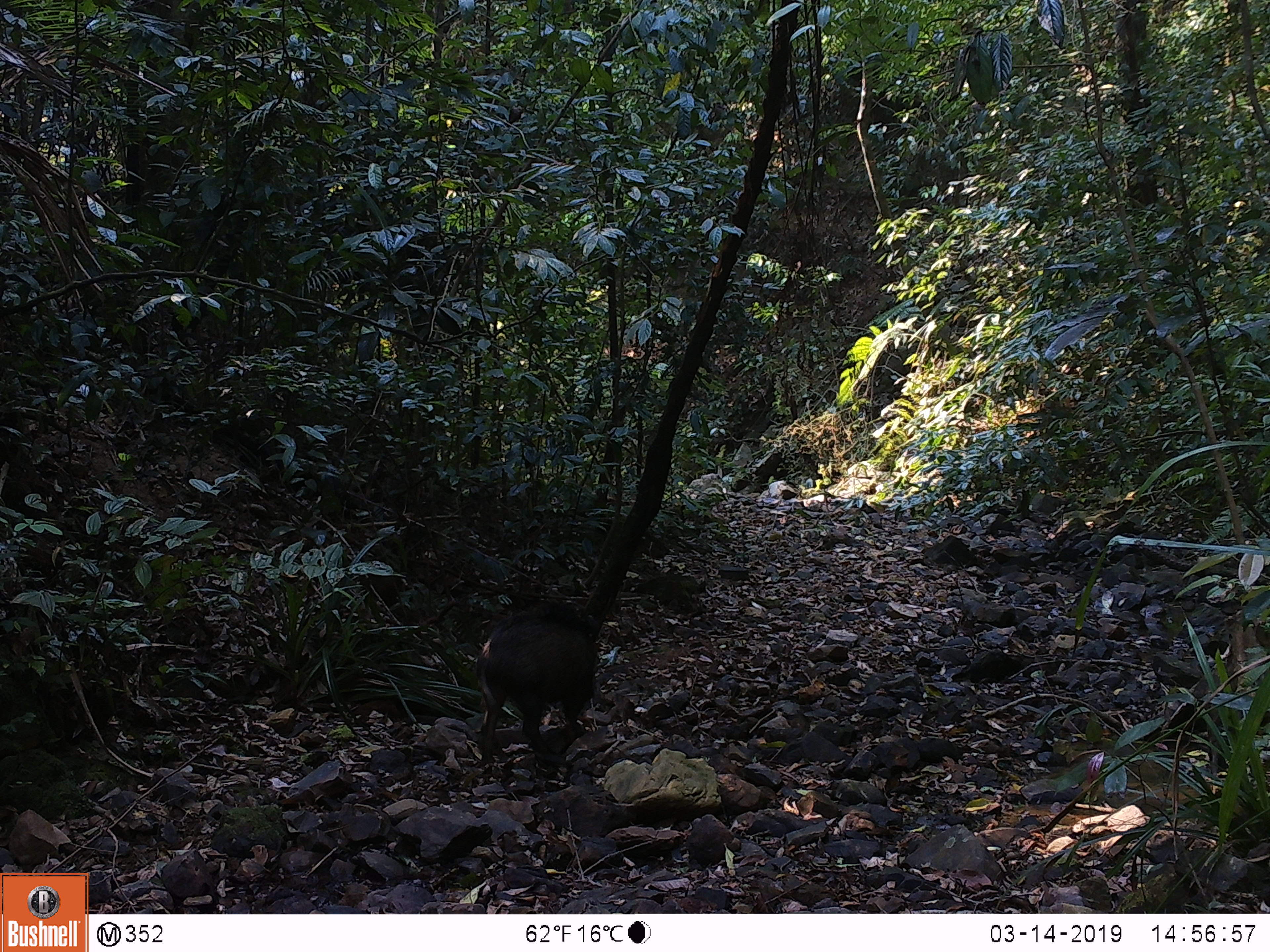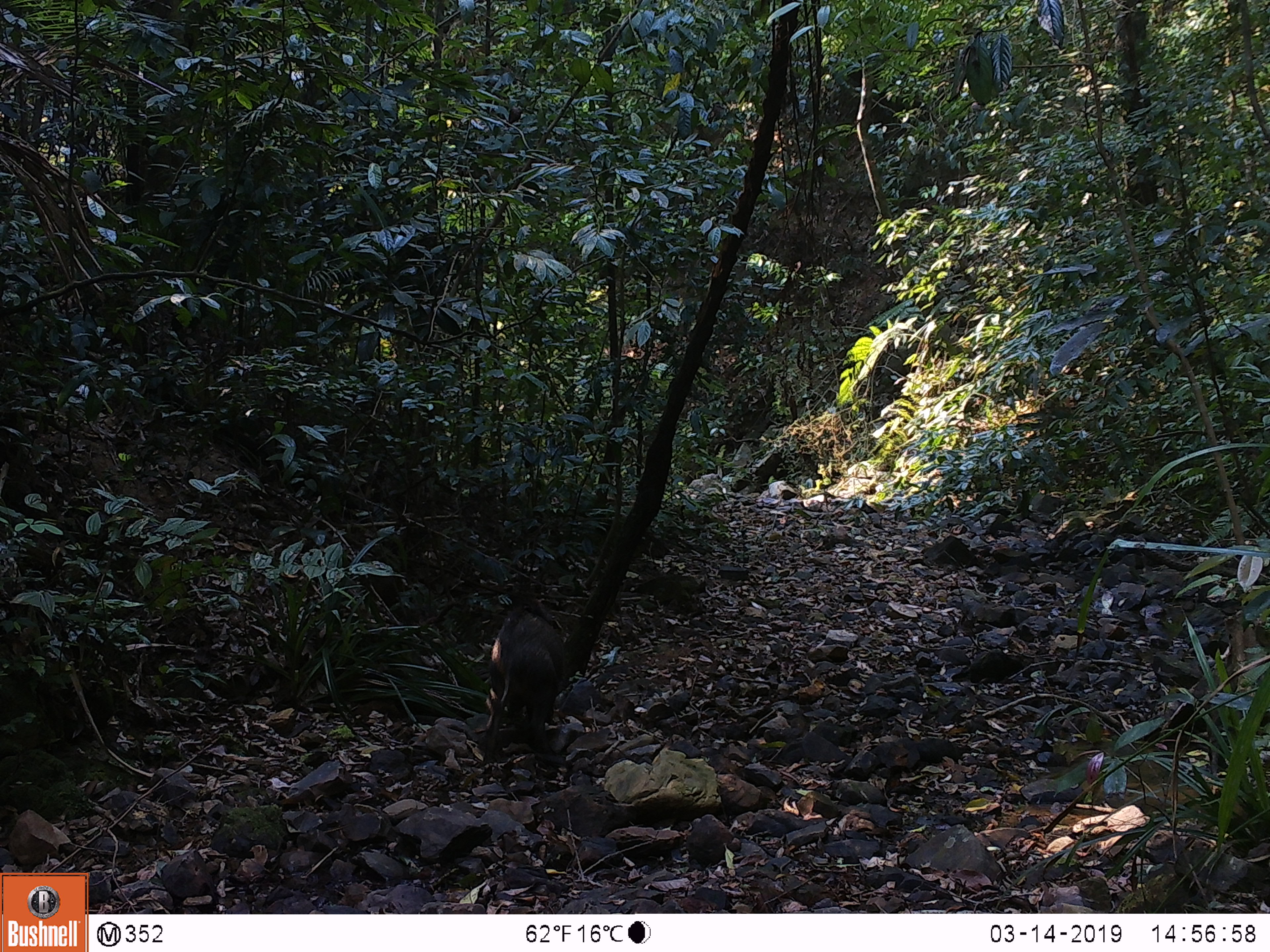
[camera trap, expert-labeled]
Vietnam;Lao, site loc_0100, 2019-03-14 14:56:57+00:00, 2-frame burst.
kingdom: Animalia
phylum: Chordata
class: Mammalia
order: Artiodactyla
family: Suidae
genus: Sus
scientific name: Sus scrofa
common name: eurasian wild pig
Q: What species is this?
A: Eurasian wild pig (Sus scrofa).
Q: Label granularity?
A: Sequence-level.